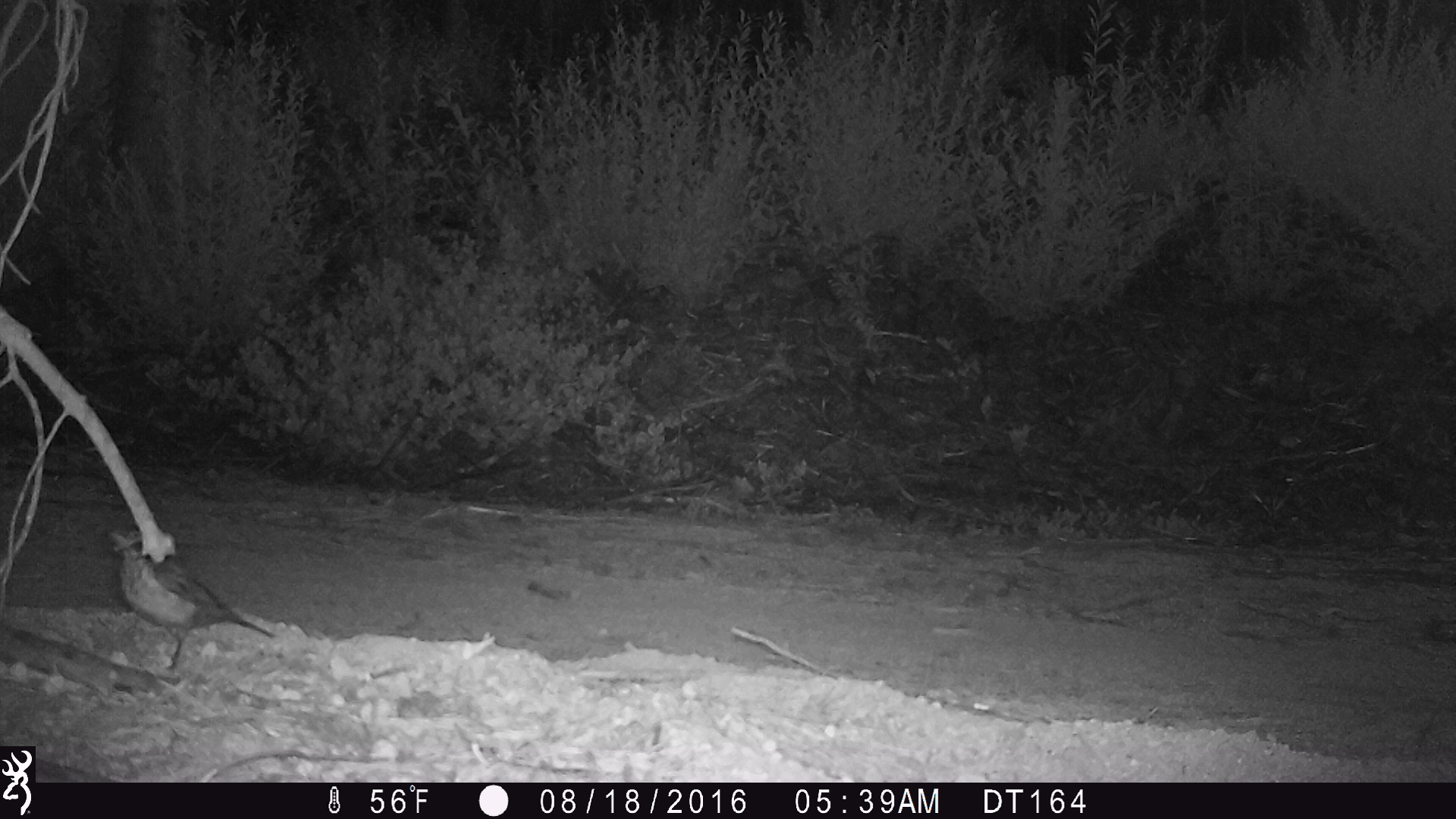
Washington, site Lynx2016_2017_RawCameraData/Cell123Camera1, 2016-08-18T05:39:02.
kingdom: Animalia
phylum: Chordata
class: Aves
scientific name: Aves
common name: birds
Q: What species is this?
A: Aves (birds).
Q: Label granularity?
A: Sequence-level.